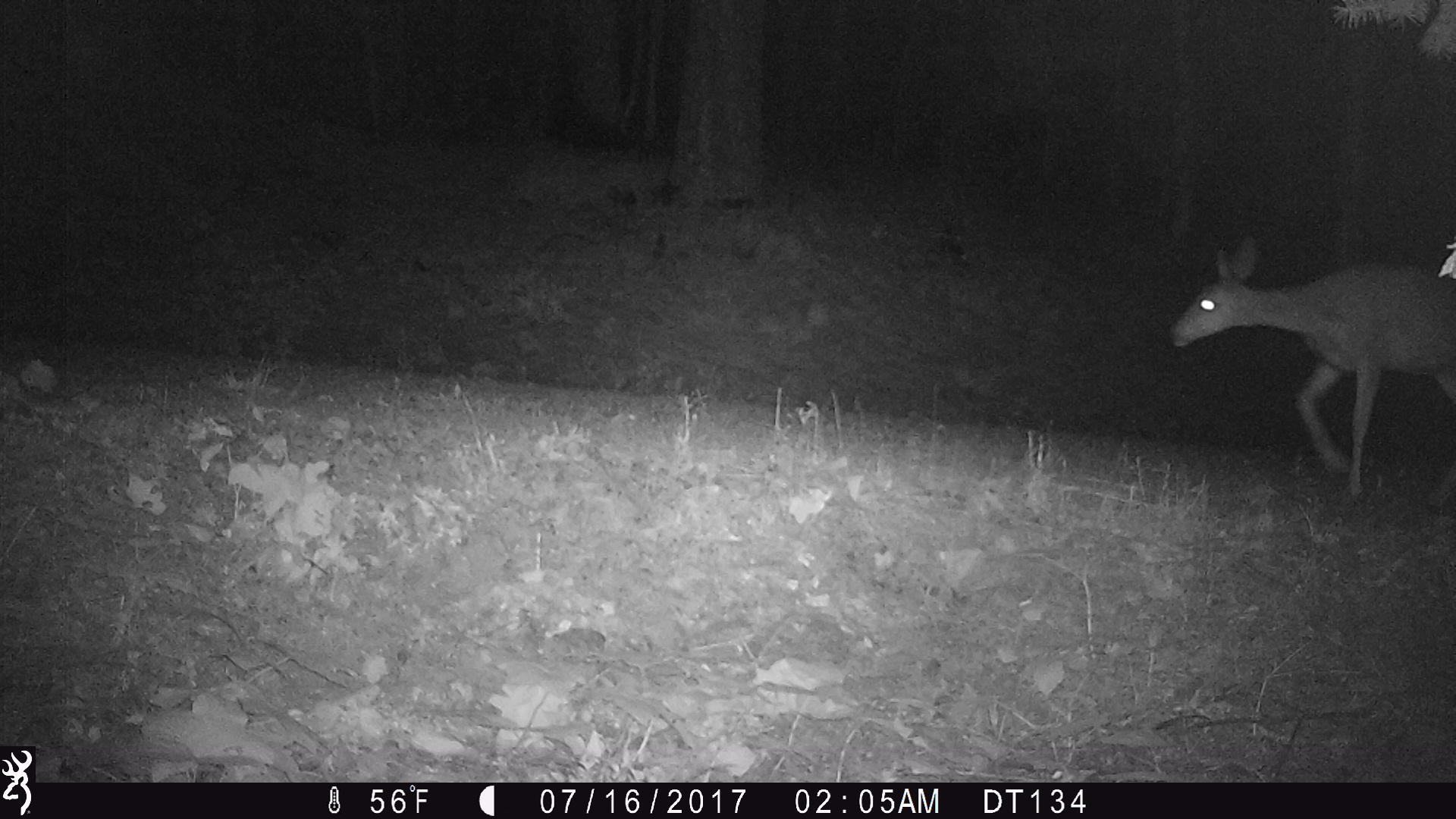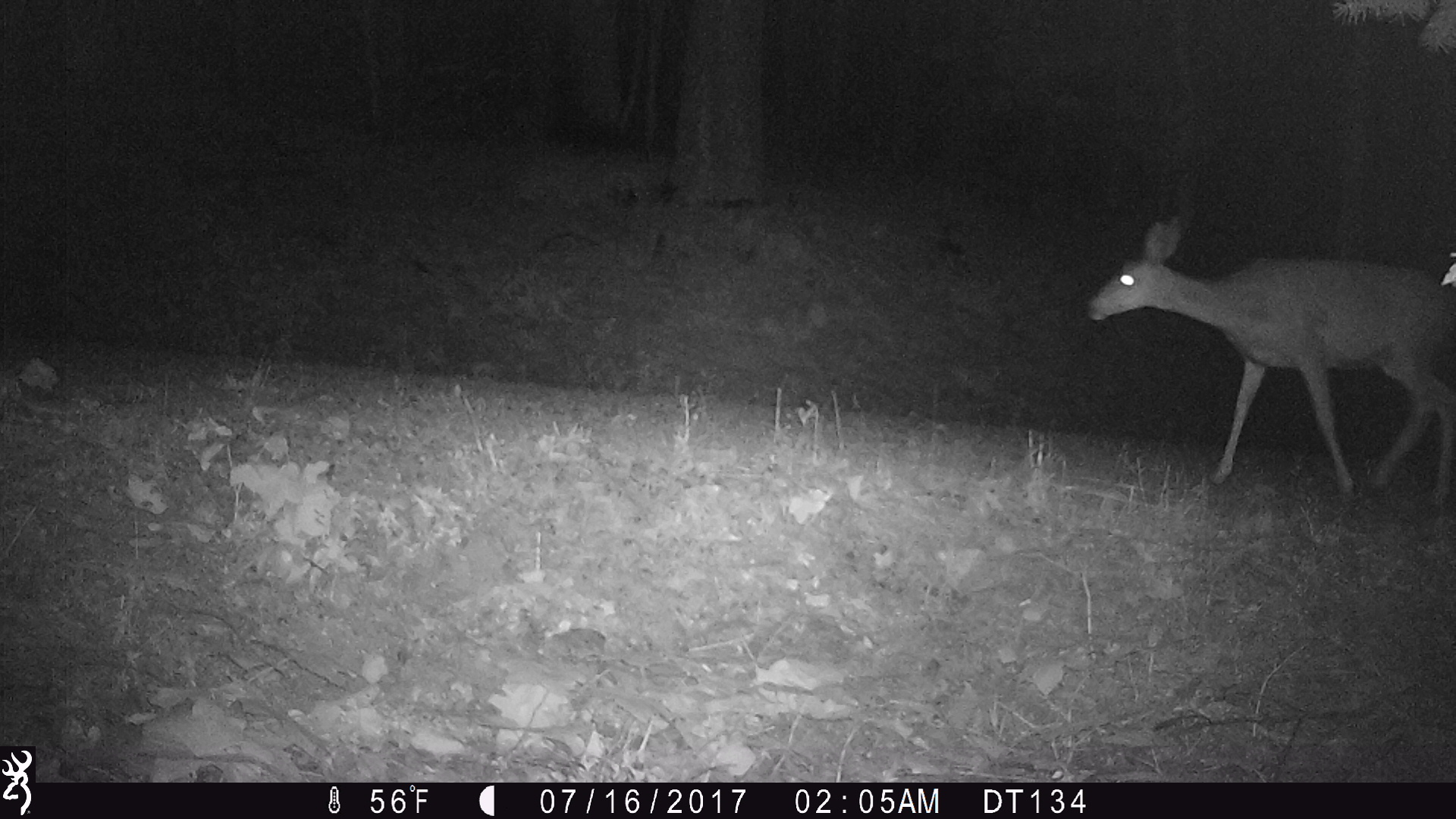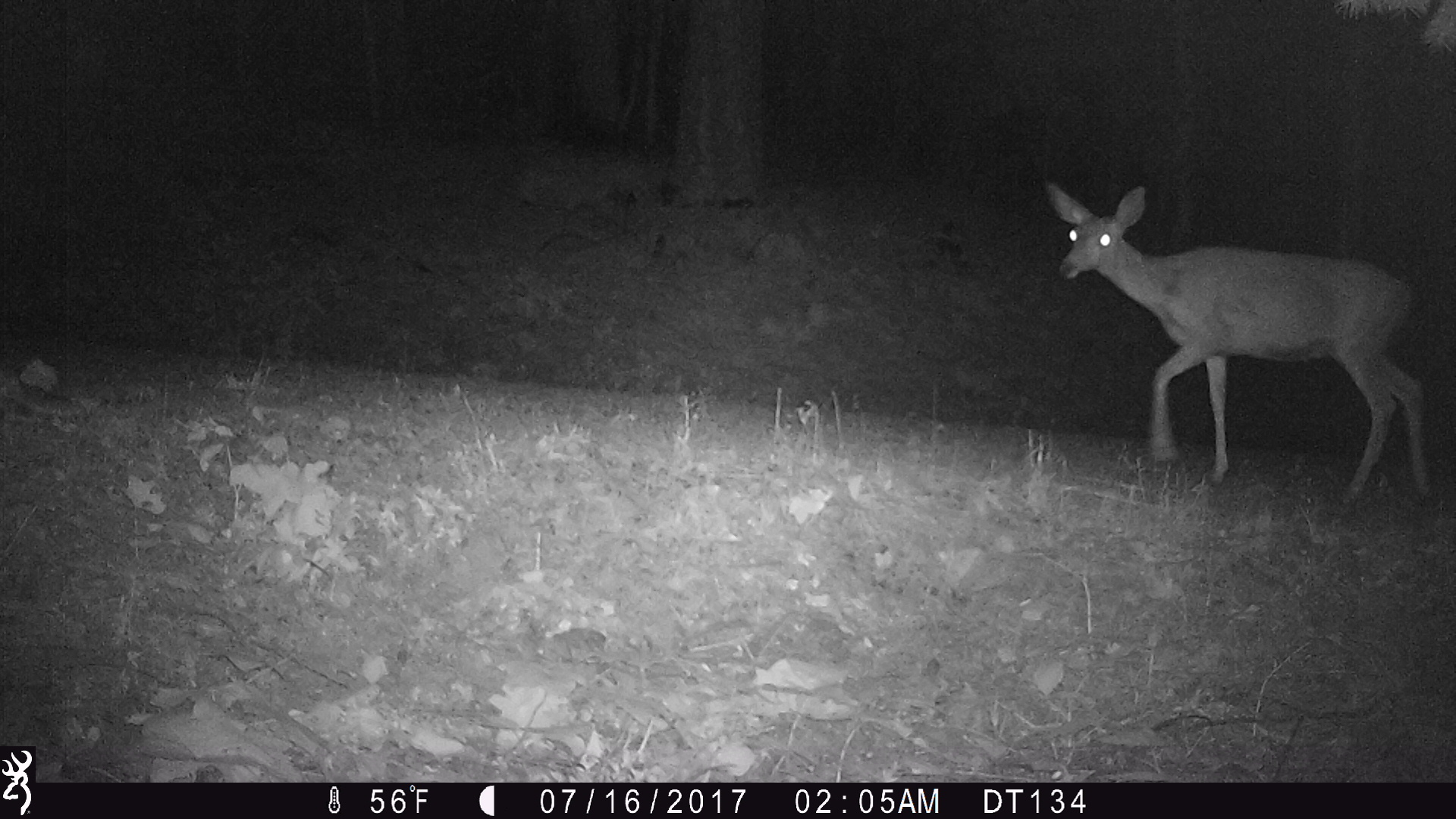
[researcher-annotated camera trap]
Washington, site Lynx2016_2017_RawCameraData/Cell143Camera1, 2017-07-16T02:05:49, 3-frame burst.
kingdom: Animalia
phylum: Chordata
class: Mammalia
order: Artiodactyla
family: Cervidae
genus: Odocoileus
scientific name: Odocoileus hemionus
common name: mule deer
Odocoileus hemionus (mule deer). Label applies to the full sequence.